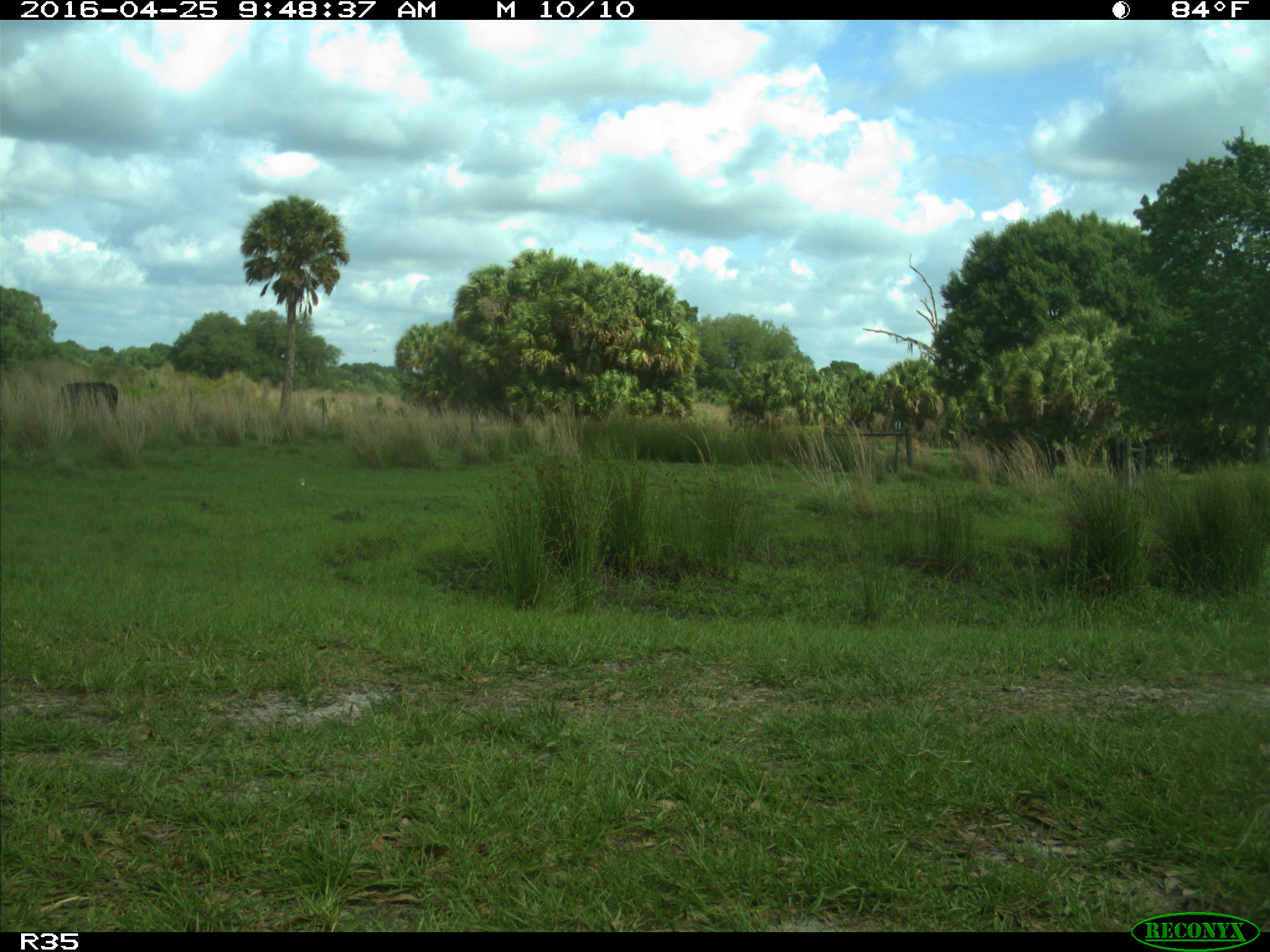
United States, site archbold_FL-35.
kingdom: Animalia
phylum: Chordata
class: Mammalia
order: Artiodactyla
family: Bovidae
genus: Bos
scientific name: Bos taurus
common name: domestic cow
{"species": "Bos taurus (domestic cow)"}